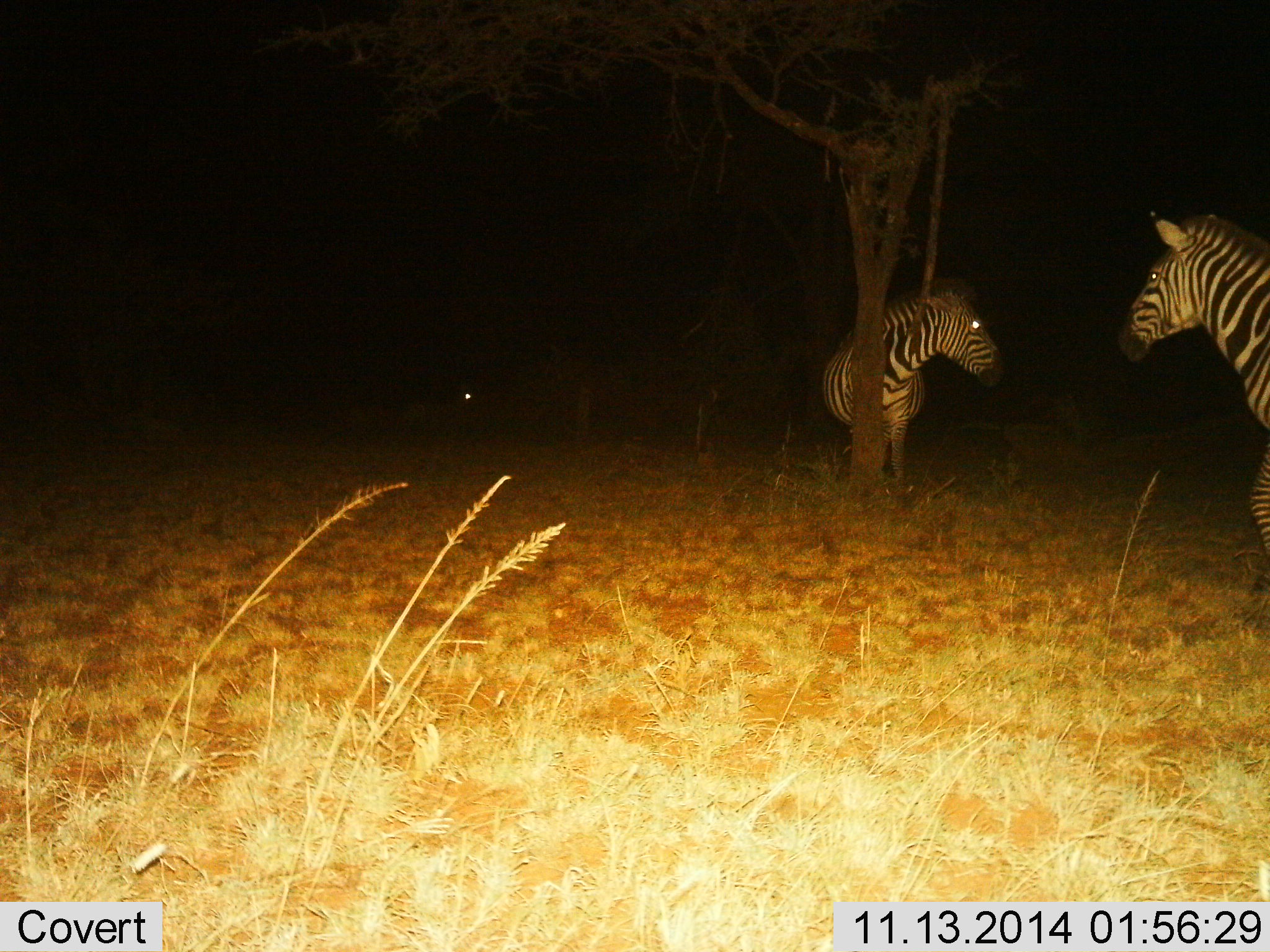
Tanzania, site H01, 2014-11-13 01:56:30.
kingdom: Animalia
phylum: Chordata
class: Mammalia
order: Perissodactyla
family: Equidae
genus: Equus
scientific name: Equus quagga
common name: plains zebra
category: zebra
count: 2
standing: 91%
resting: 9%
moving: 18%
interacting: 9%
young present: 0%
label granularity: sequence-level